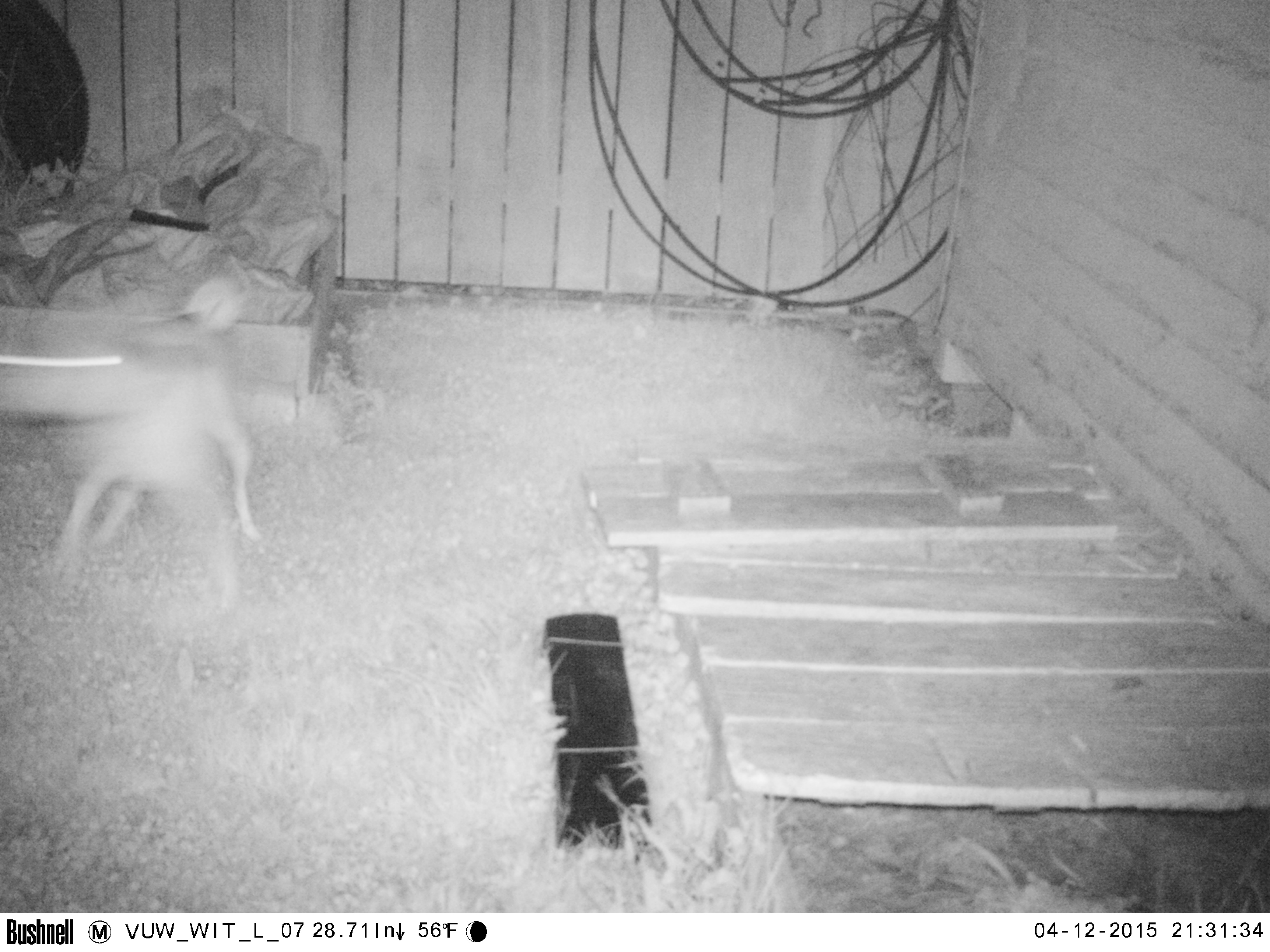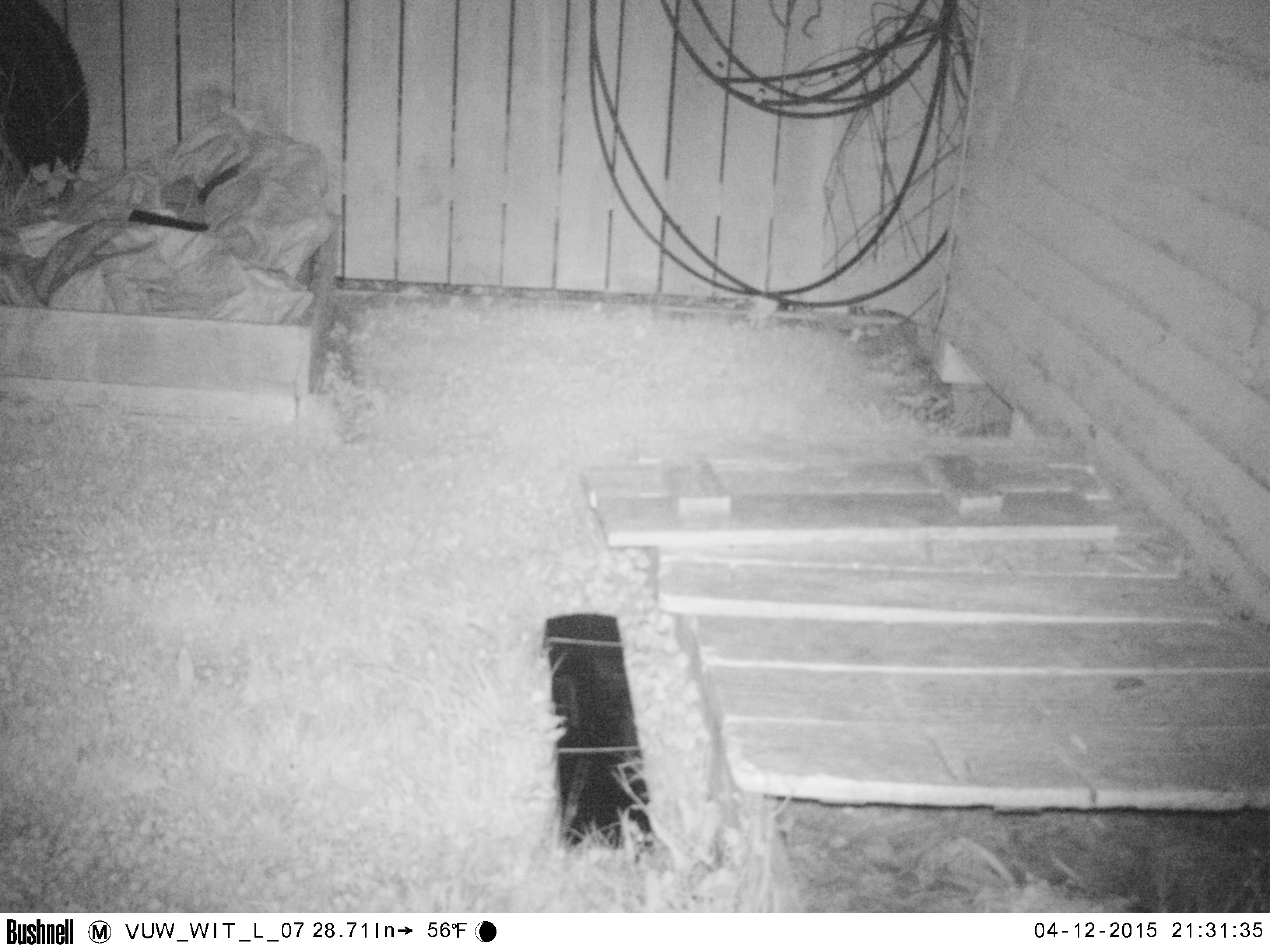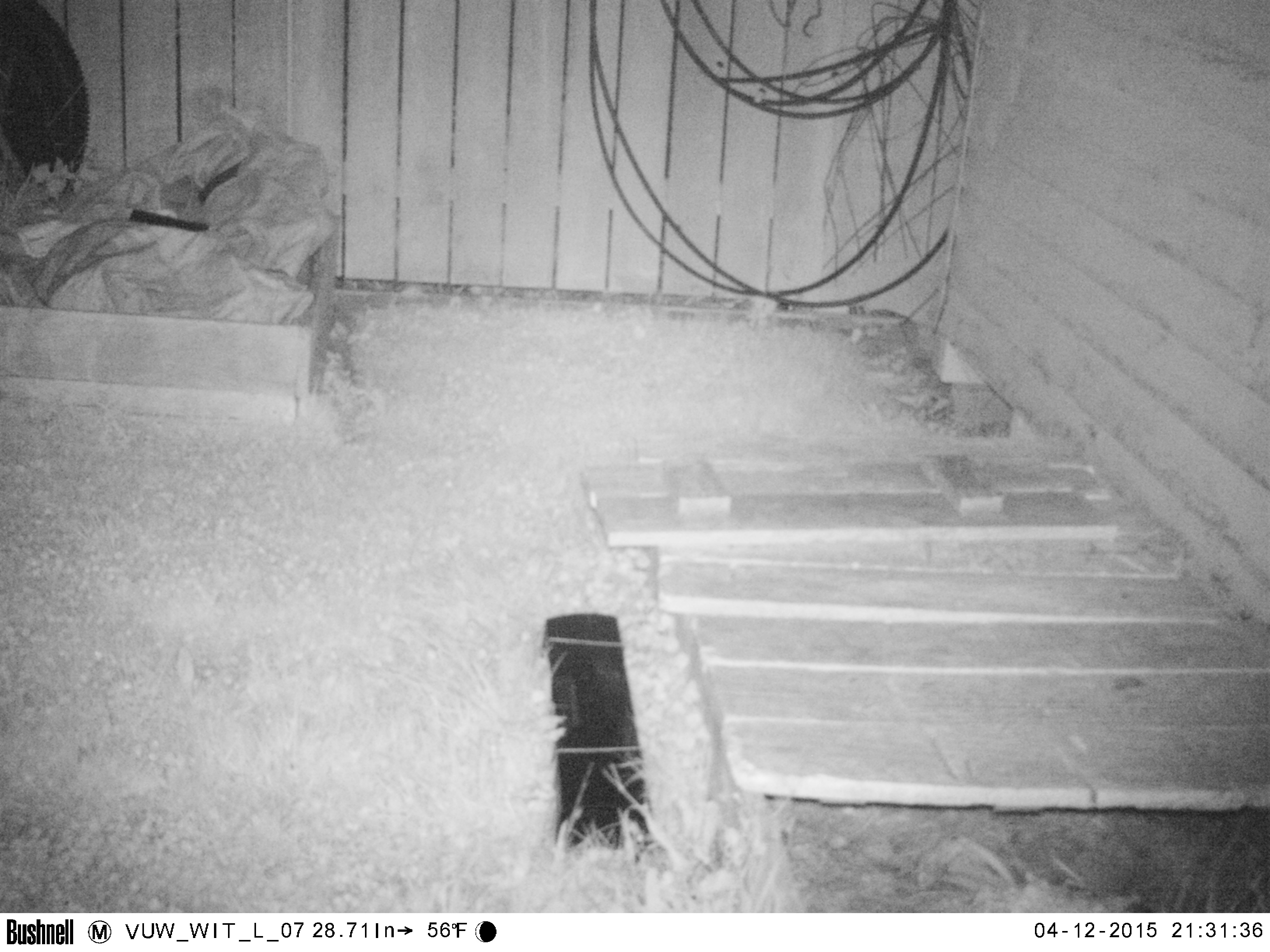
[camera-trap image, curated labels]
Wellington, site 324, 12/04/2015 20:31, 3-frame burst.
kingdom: Animalia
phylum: Chordata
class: Mammalia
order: Carnivora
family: Canidae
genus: Canis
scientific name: Canis familiaris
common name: dog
Dog (Canis familiaris).